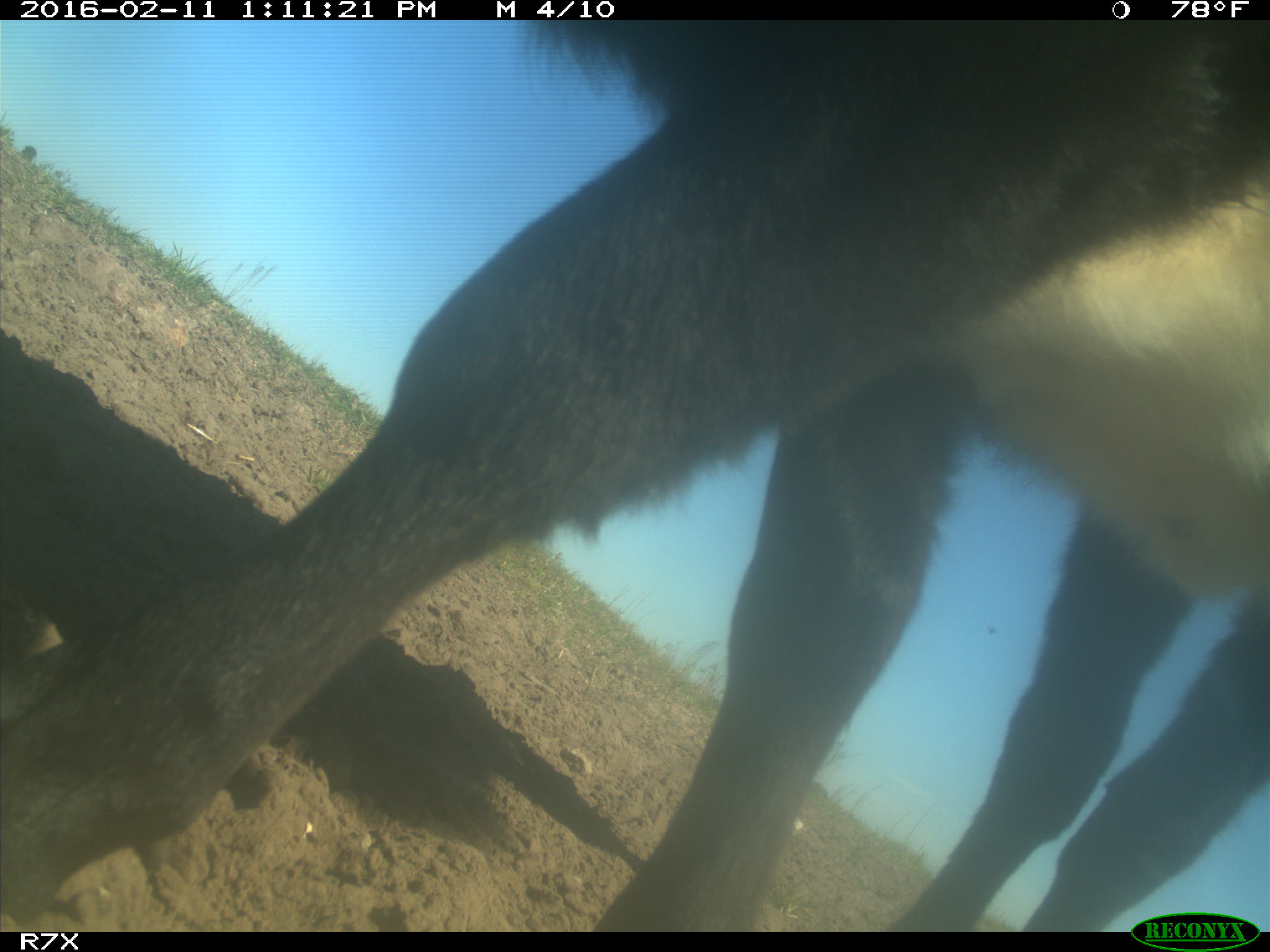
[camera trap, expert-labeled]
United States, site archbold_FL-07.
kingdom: Animalia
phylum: Chordata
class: Mammalia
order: Artiodactyla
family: Bovidae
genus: Bos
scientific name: Bos taurus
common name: domestic cow